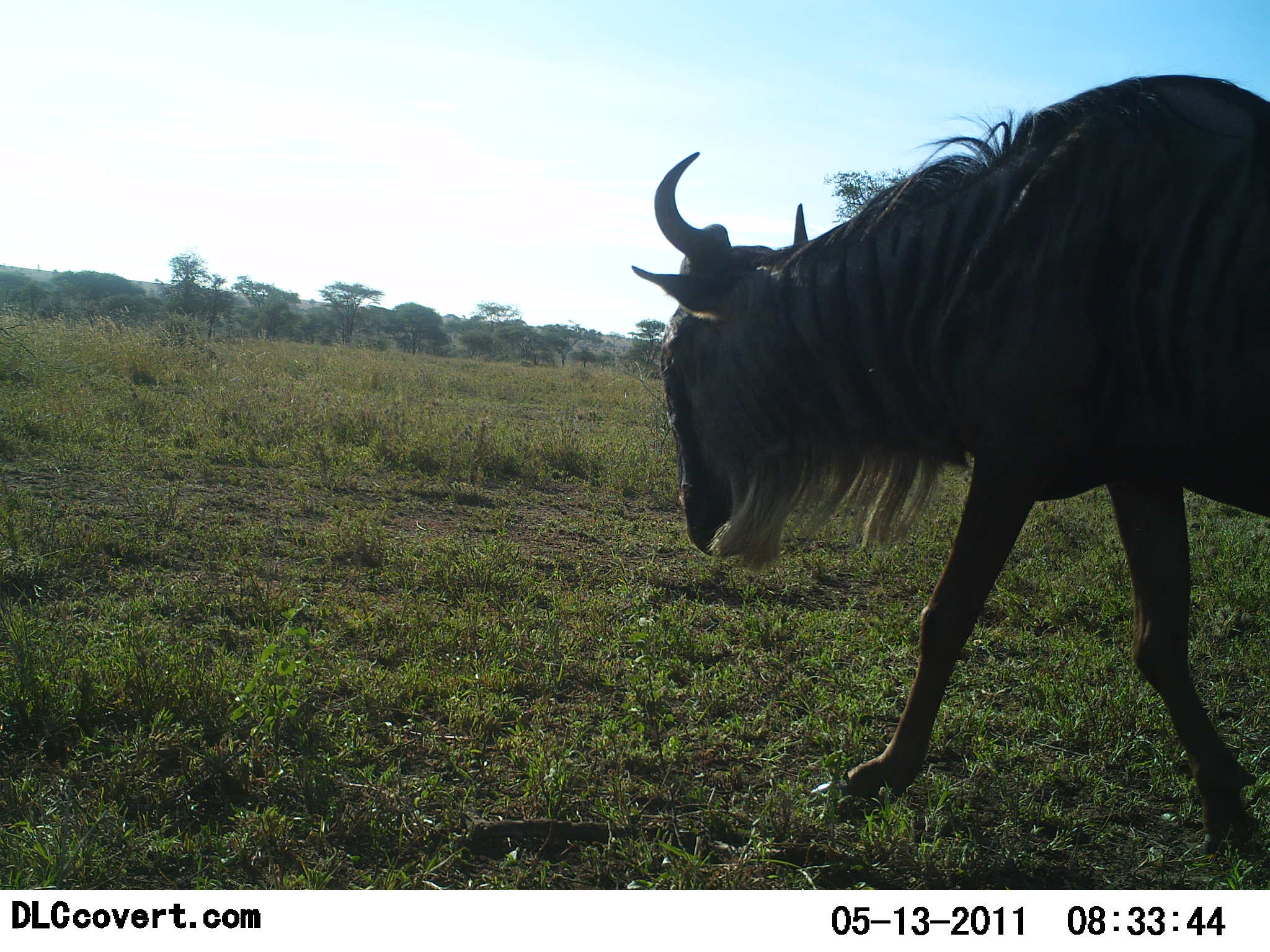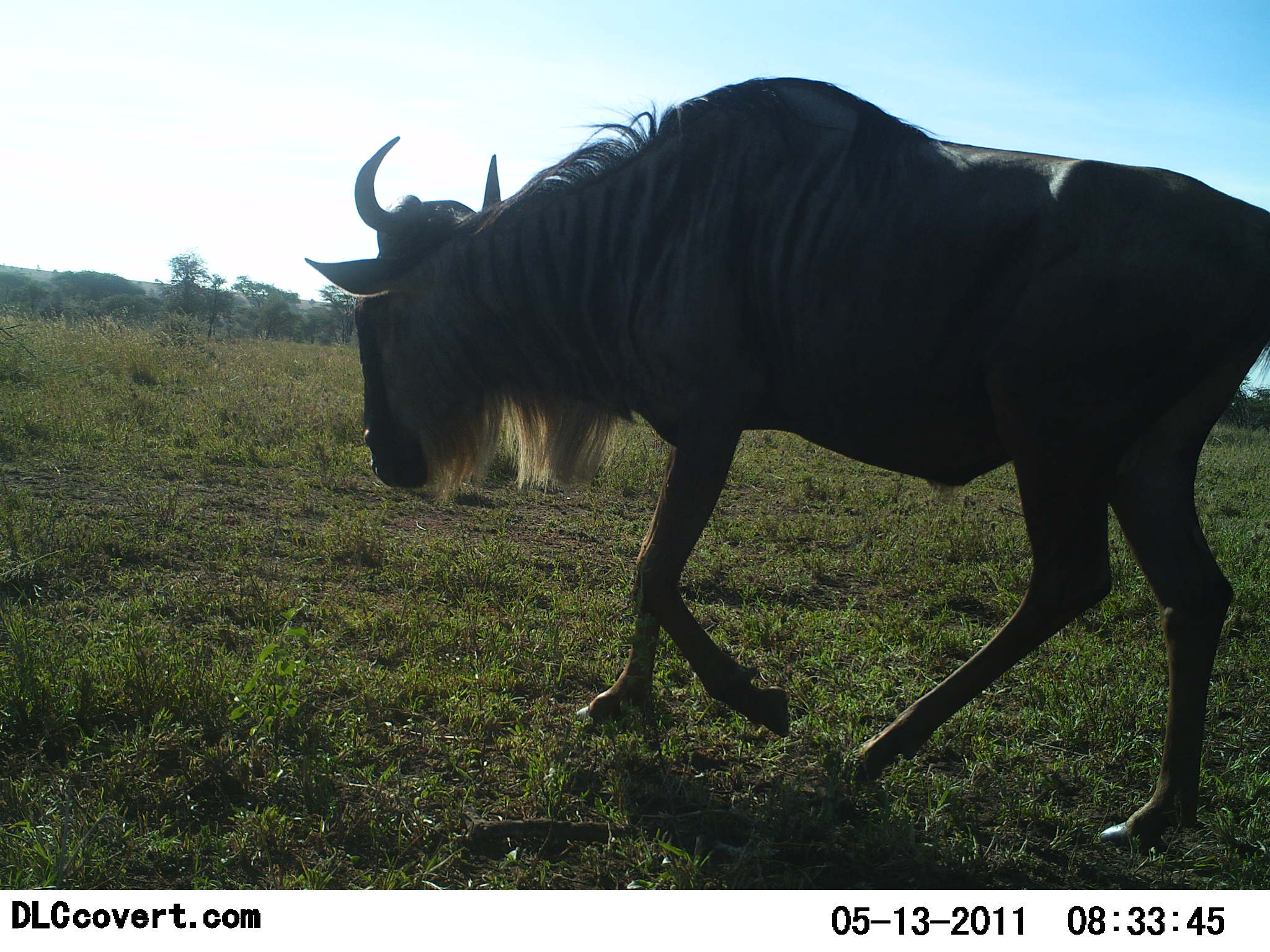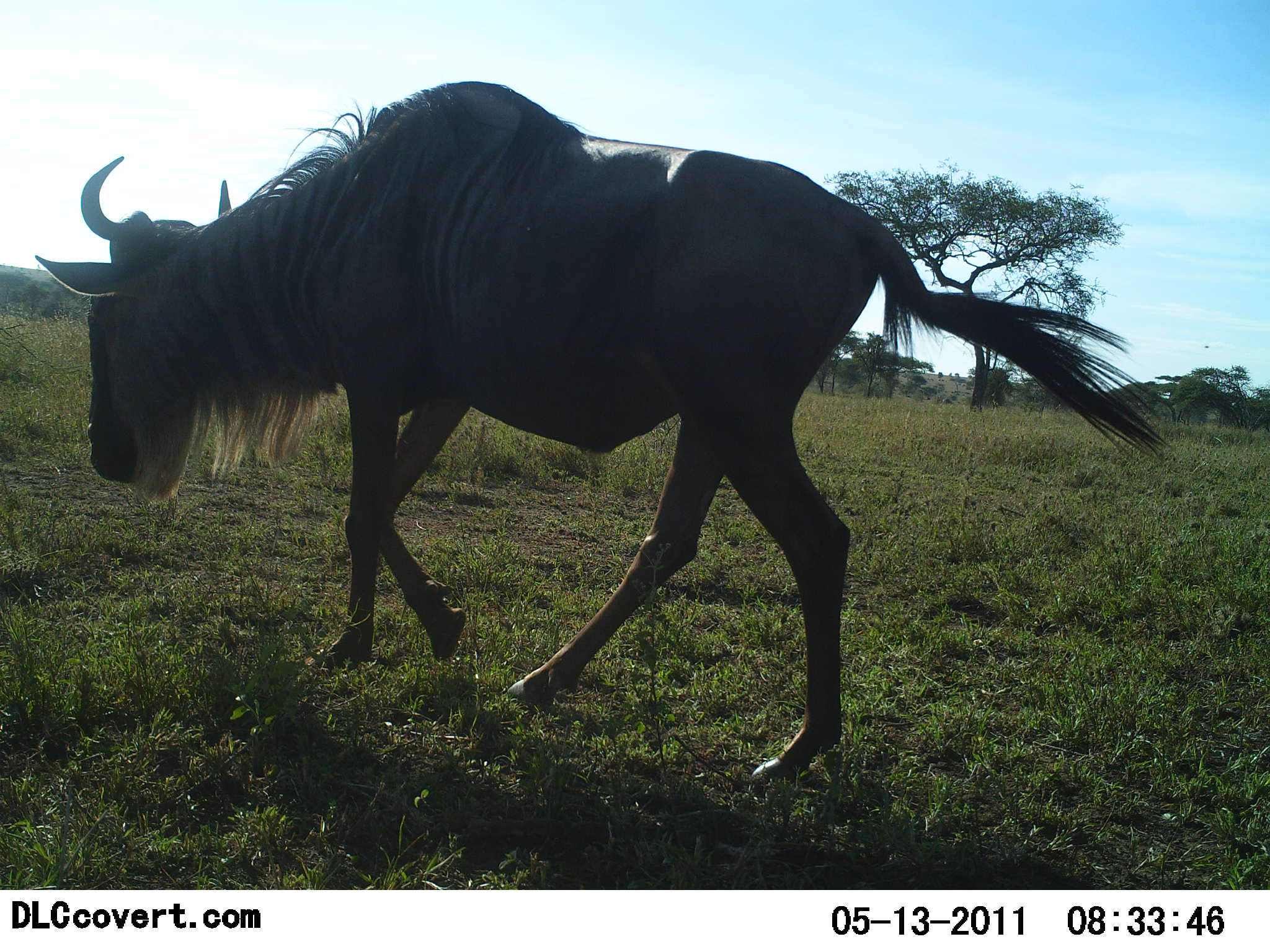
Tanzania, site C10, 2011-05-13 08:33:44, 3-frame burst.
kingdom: Animalia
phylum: Chordata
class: Mammalia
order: Artiodactyla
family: Bovidae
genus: Connochaetes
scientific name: Connochaetes taurinus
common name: blue wildebeest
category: wildebeest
Wildebeest (blue wildebeest) (Connochaetes taurinus), count 1. Behavior (volunteer vote fractions): standing 0%, resting 0%, moving 100%, interacting 0%. Young present (vote fraction): 0%. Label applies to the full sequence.